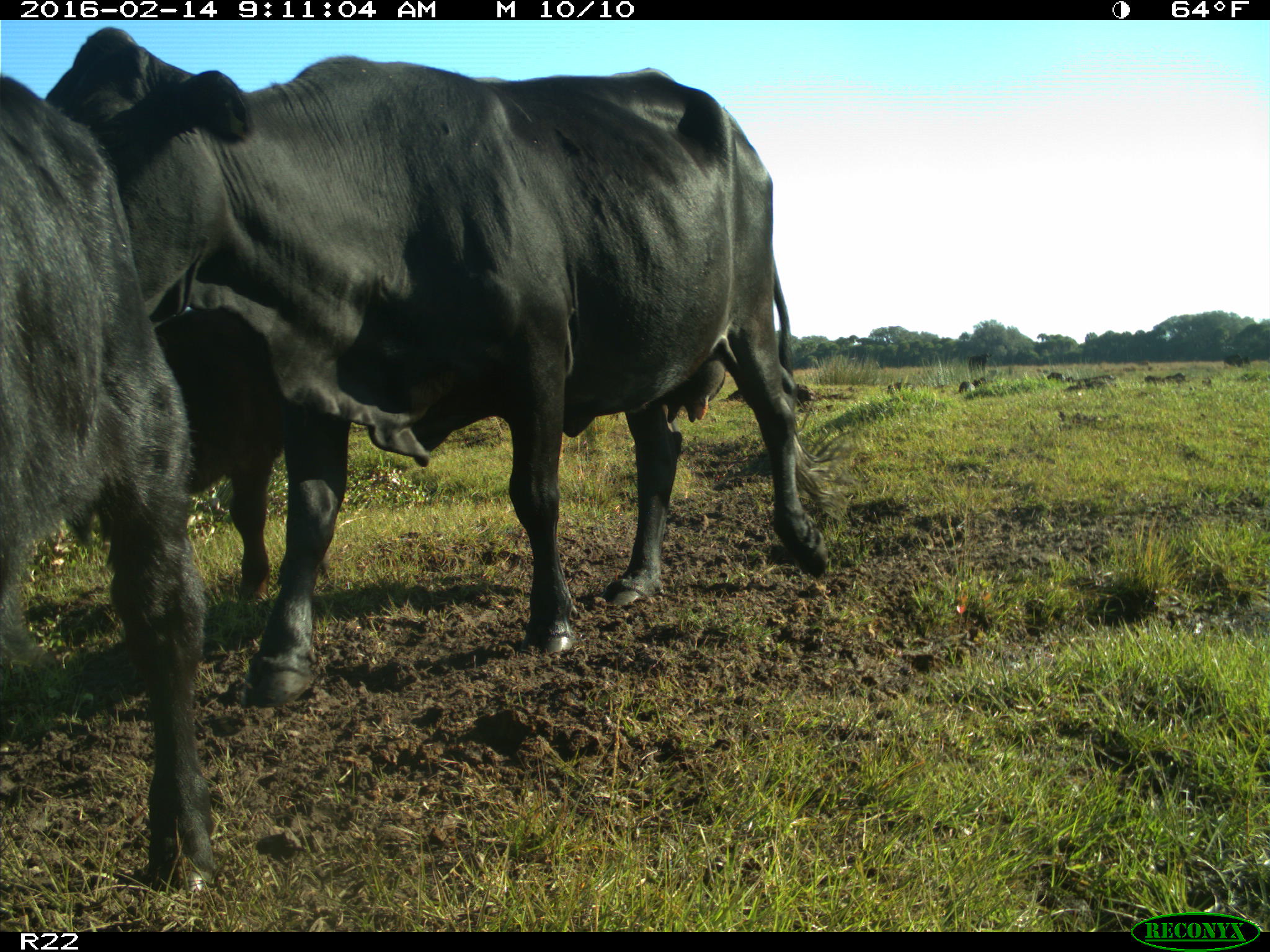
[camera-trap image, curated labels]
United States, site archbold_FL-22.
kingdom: Animalia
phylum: Chordata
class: Mammalia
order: Artiodactyla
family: Bovidae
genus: Bos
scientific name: Bos taurus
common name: domestic cow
Bos taurus (domestic cow).